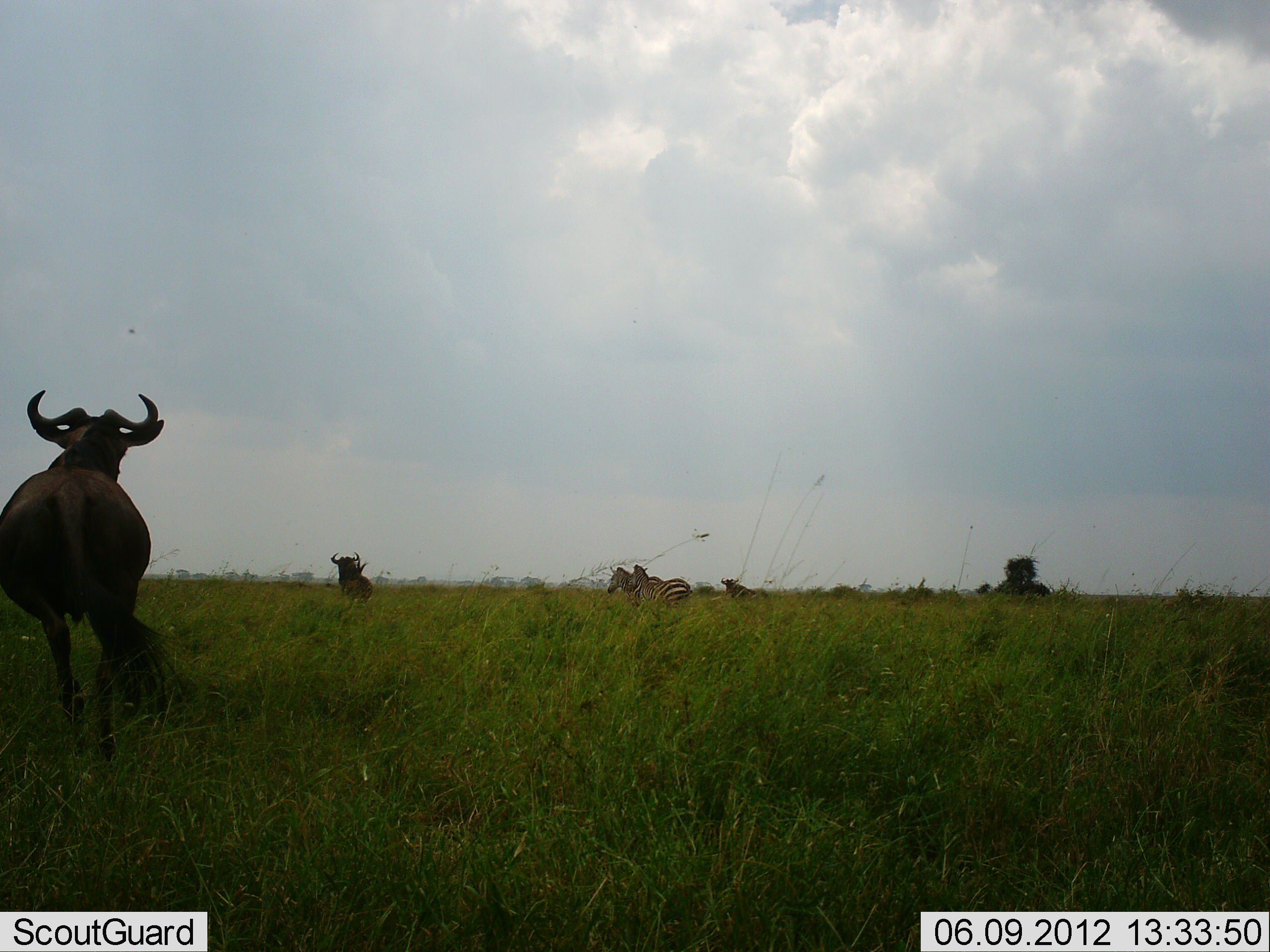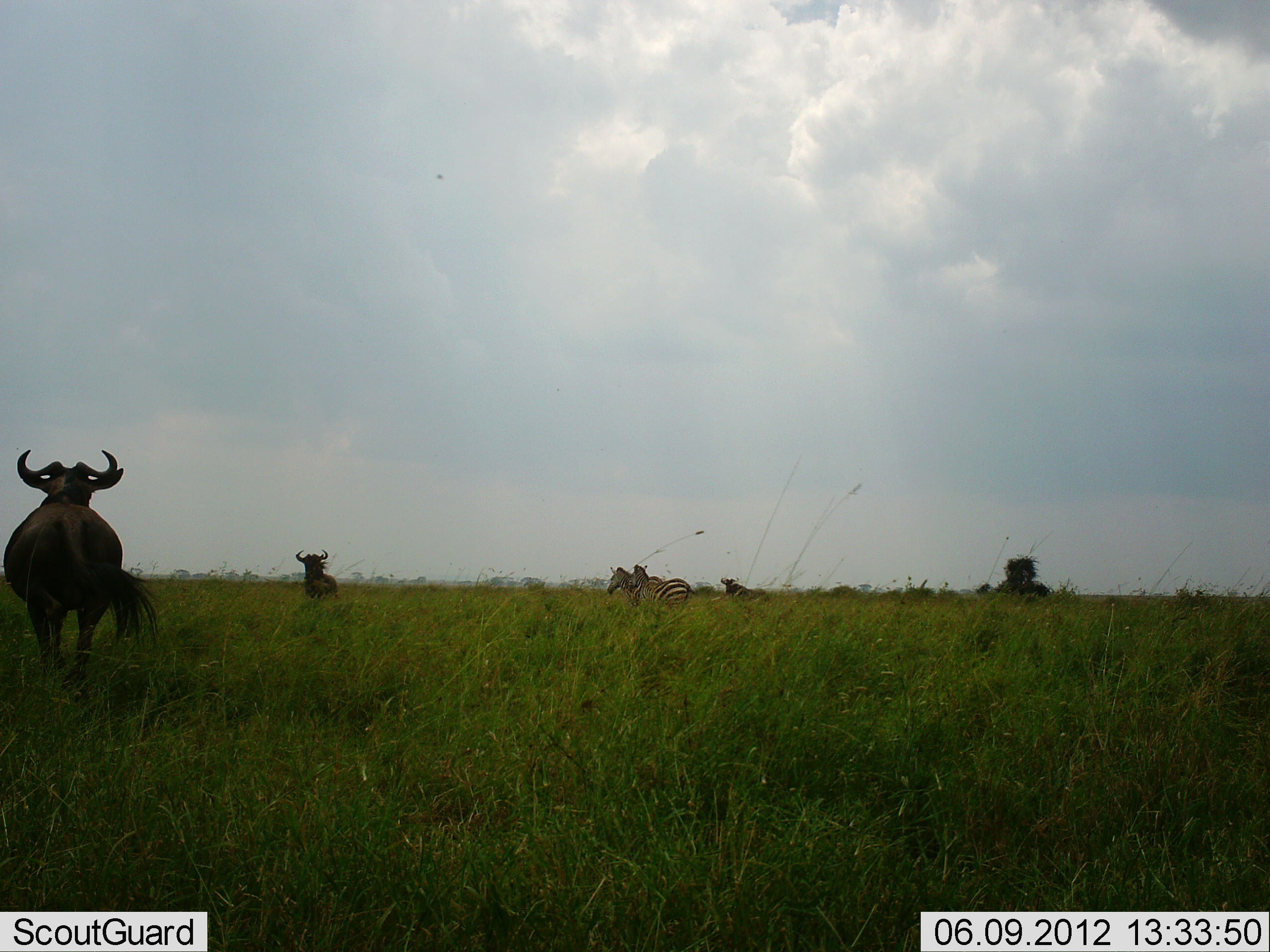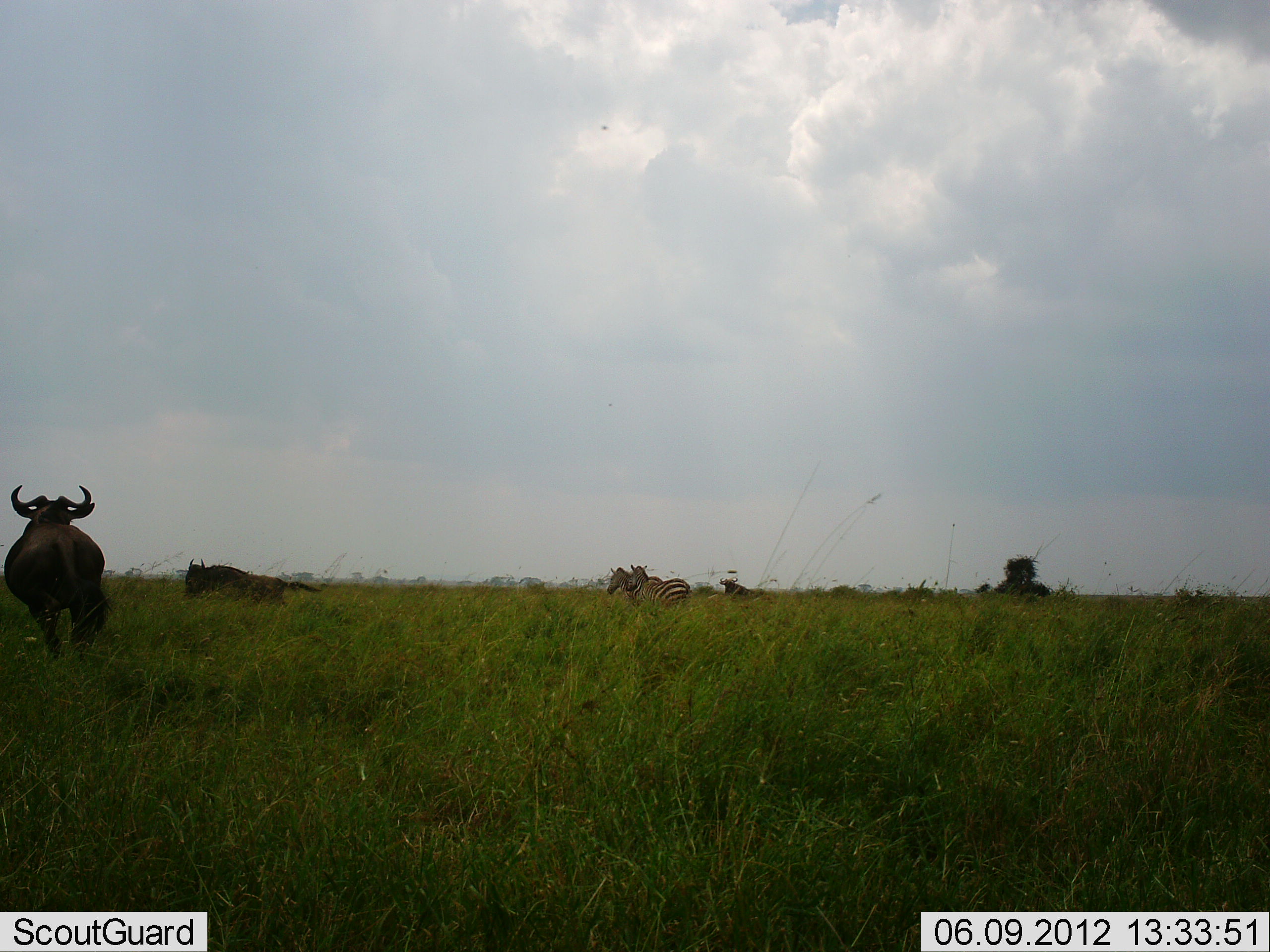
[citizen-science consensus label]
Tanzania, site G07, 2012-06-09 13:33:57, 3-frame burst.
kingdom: Animalia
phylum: Chordata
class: Mammalia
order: Artiodactyla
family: Bovidae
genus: Connochaetes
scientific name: Connochaetes taurinus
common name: blue wildebeest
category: wildebeest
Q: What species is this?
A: Wildebeest (blue wildebeest) (Connochaetes taurinus).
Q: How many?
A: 2.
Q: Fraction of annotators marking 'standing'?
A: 17%.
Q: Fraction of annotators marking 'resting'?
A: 0%.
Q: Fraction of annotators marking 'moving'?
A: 100%.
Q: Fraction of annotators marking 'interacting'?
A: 17%.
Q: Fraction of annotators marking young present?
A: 0%.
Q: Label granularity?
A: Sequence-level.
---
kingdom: Animalia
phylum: Chordata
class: Mammalia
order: Perissodactyla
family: Equidae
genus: Equus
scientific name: Equus quagga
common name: plains zebra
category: zebra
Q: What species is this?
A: Zebra (plains zebra) (Equus quagga).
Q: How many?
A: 2.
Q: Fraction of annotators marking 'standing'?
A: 80%.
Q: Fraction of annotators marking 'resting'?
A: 0%.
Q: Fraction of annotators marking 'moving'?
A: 20%.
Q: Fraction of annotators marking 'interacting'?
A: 0%.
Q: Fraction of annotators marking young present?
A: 0%.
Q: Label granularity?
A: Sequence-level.